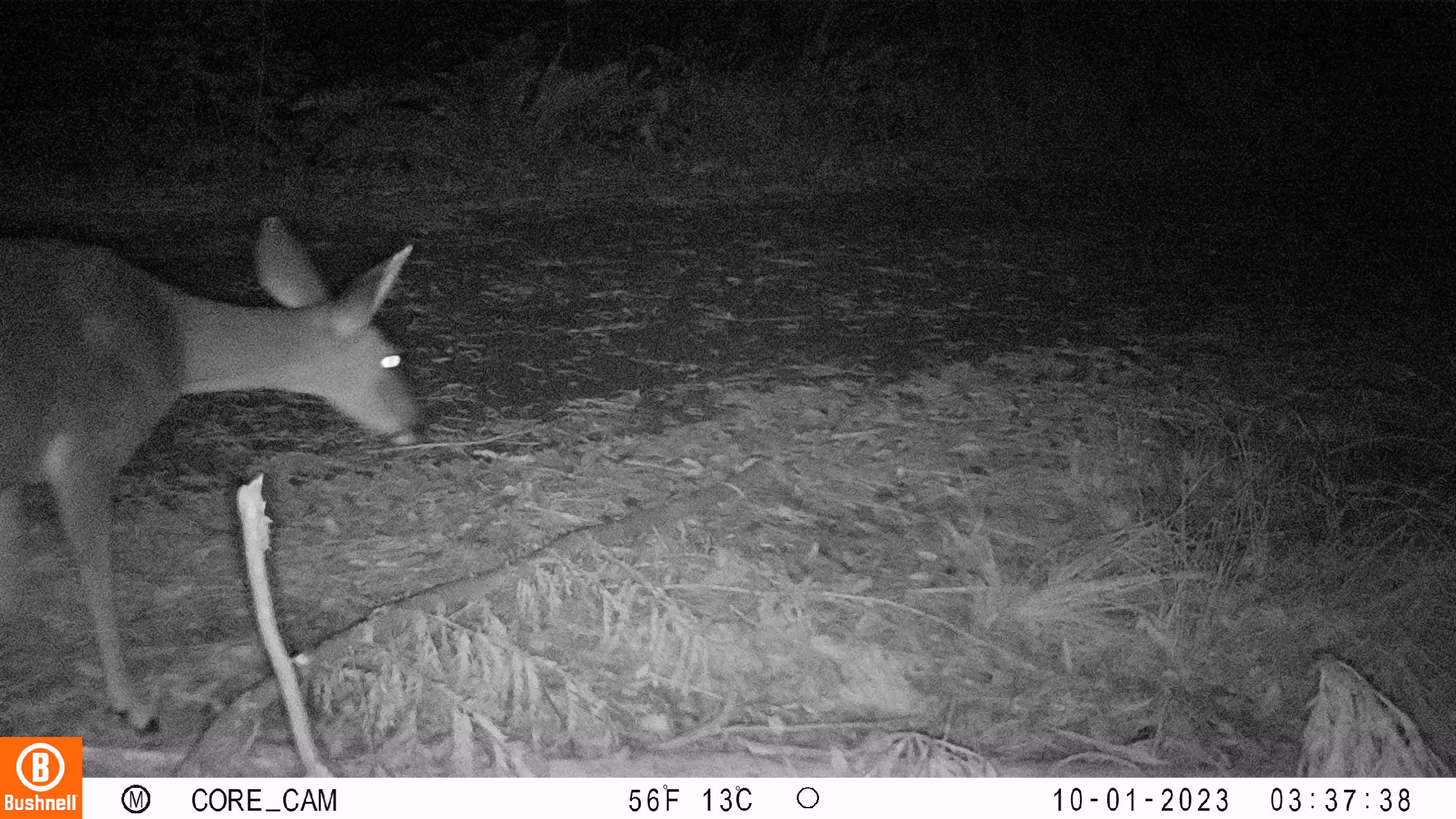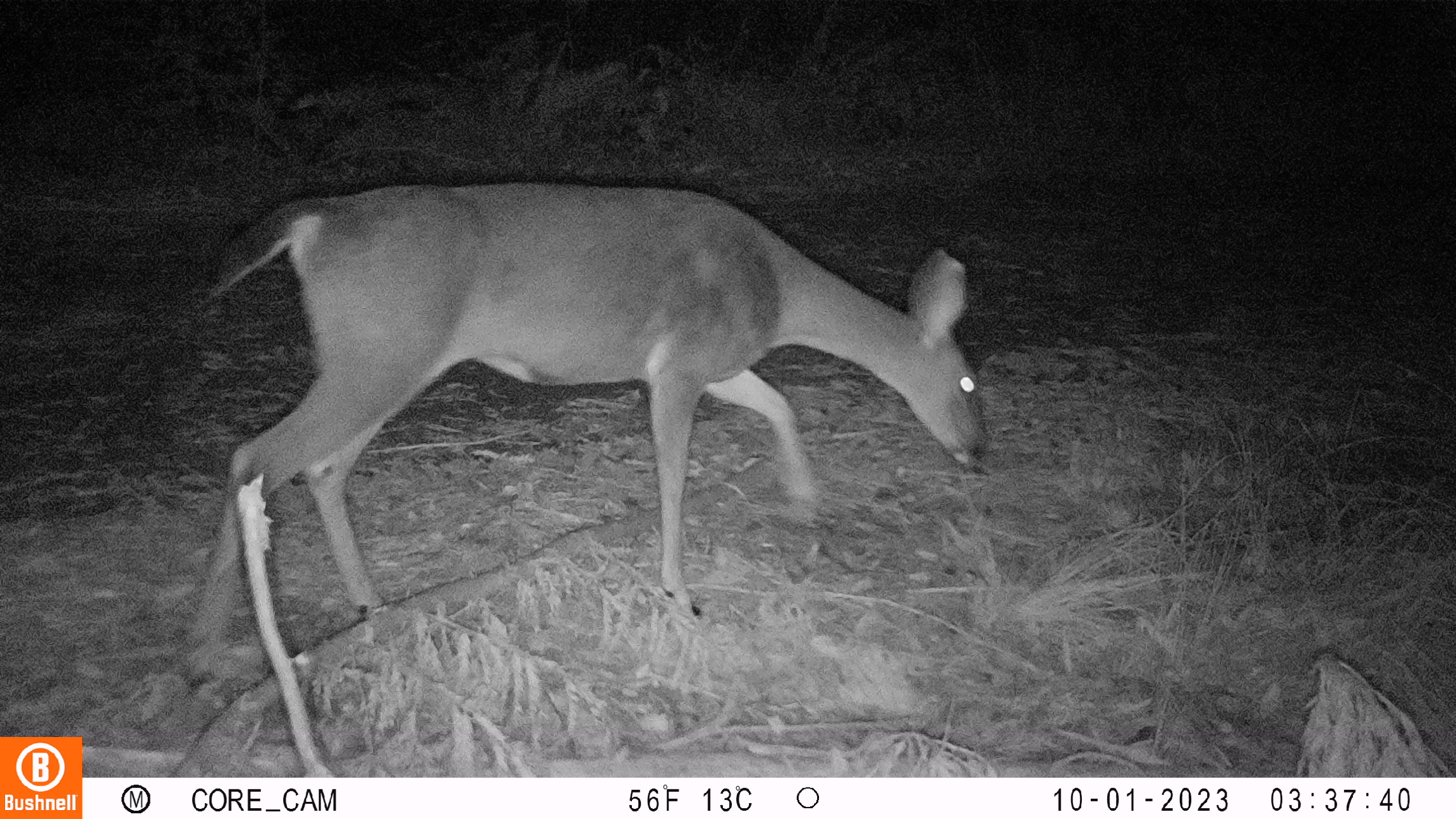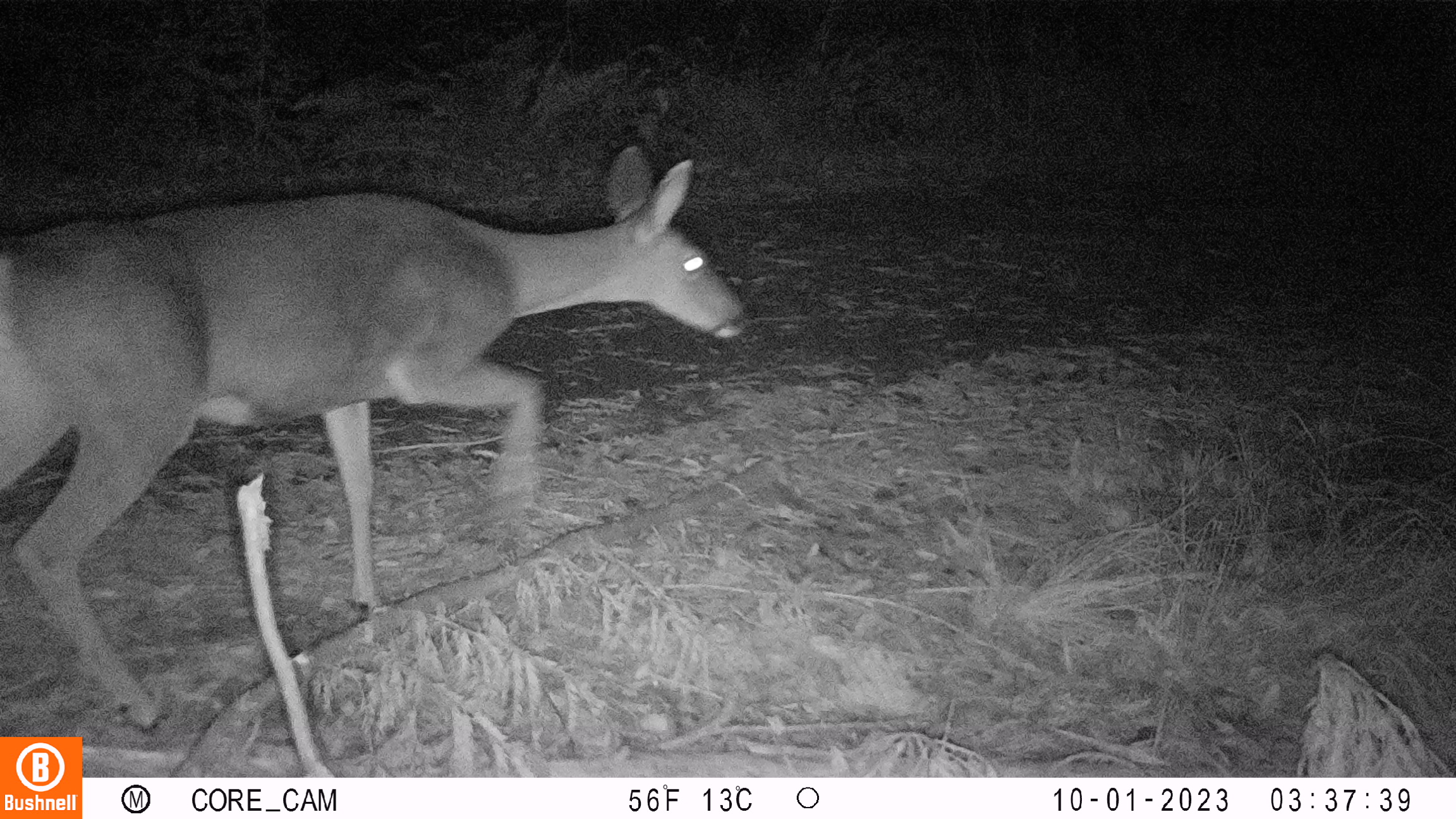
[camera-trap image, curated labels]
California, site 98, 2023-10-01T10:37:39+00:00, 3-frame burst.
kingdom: Animalia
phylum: Chordata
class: Mammalia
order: Artiodactyla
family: Cervidae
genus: Odocoileus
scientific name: Odocoileus hemionus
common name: mule deer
Mule deer (Odocoileus hemionus).